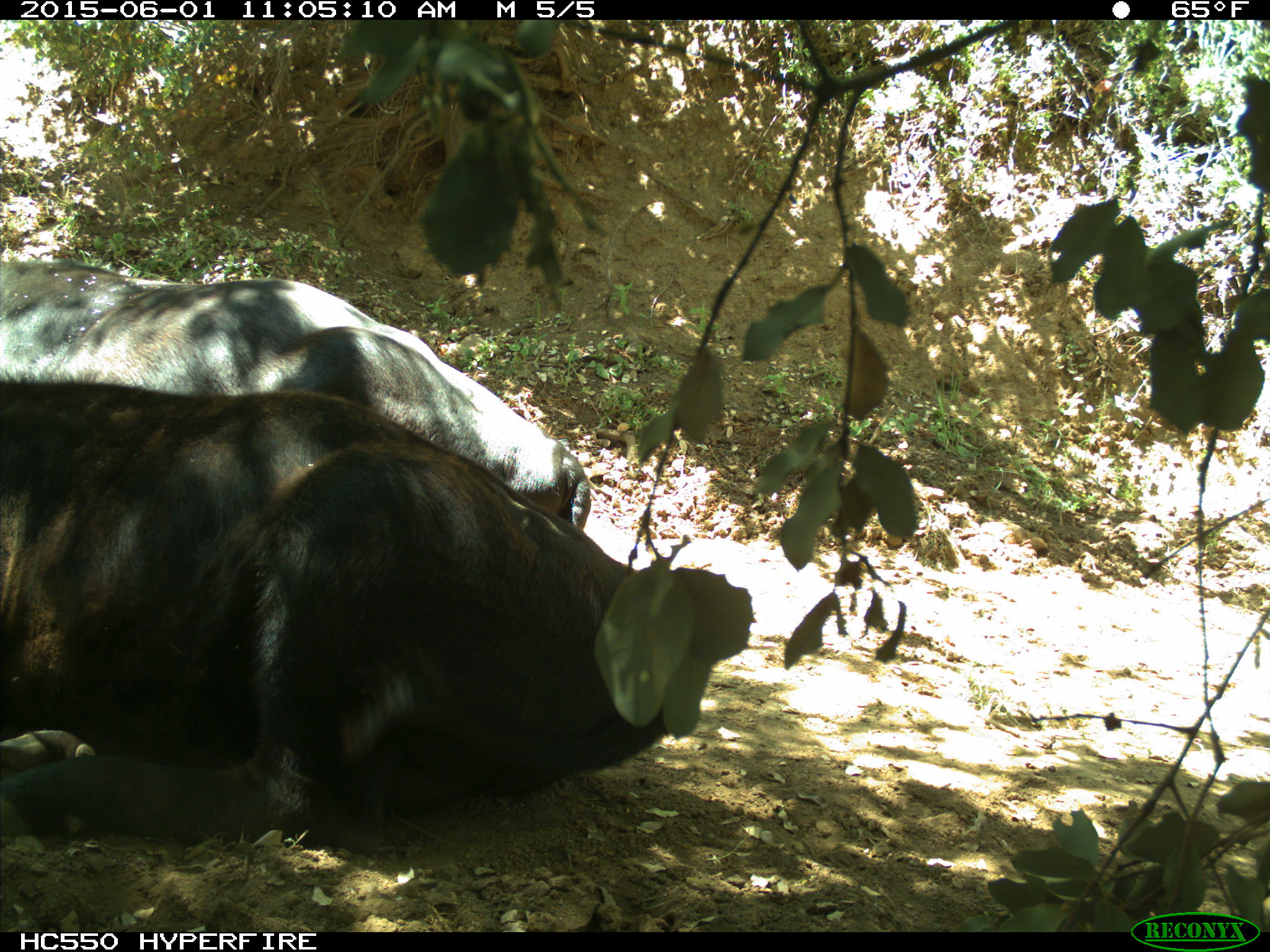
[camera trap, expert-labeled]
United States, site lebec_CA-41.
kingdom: Animalia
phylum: Chordata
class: Mammalia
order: Artiodactyla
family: Bovidae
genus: Bos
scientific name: Bos taurus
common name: domestic cow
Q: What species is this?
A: Bos taurus (domestic cow).